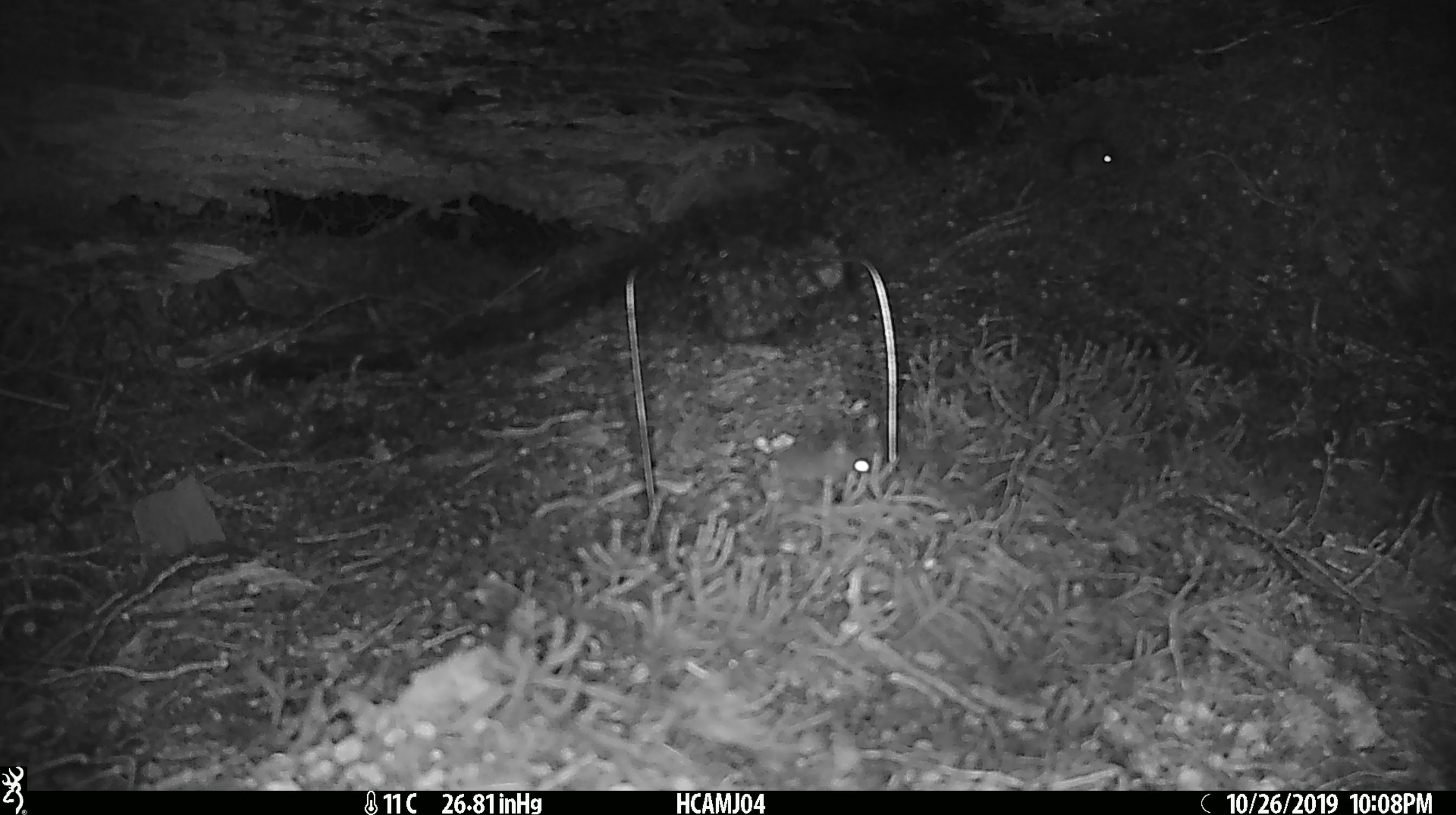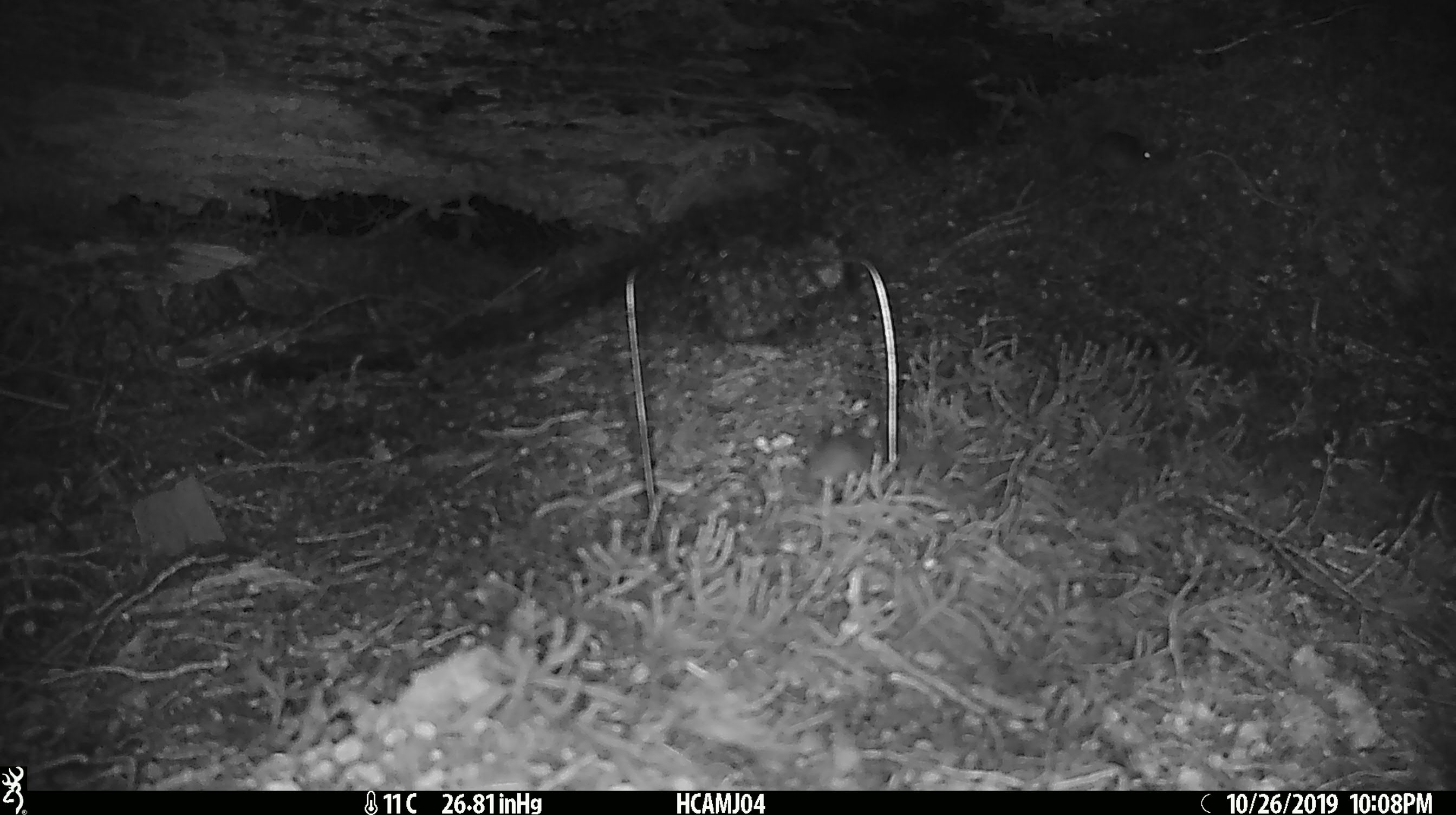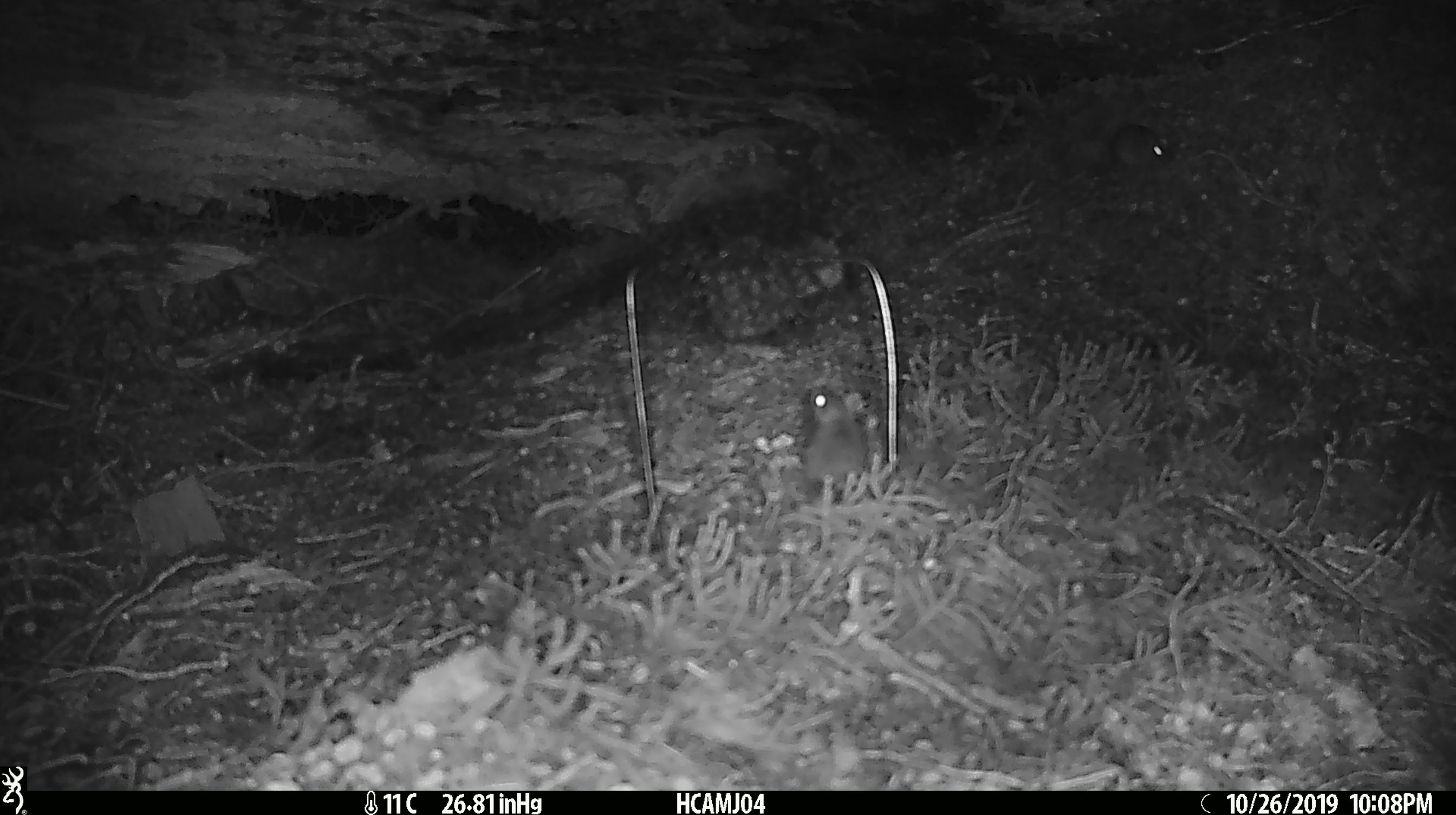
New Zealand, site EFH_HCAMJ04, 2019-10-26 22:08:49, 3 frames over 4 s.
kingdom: Animalia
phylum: Chordata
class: Mammalia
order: Rodentia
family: Muridae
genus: Mus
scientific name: Mus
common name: mouse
Mouse (Mus).